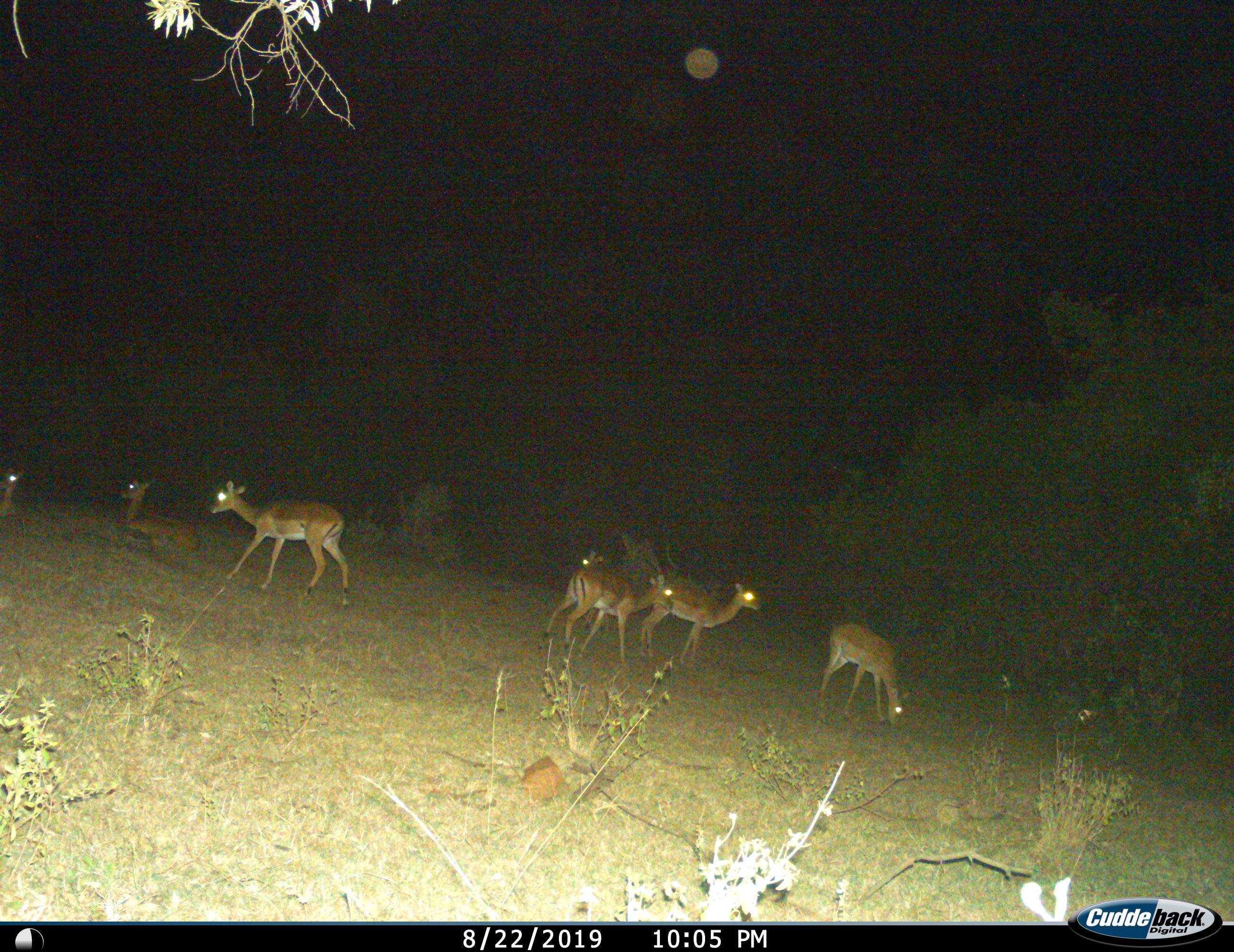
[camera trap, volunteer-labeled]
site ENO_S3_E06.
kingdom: Animalia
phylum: Chordata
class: Mammalia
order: Artiodactyla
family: Bovidae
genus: Aepyceros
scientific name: Aepyceros melampus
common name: impala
Impala (Aepyceros melampus), count 7. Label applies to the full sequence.